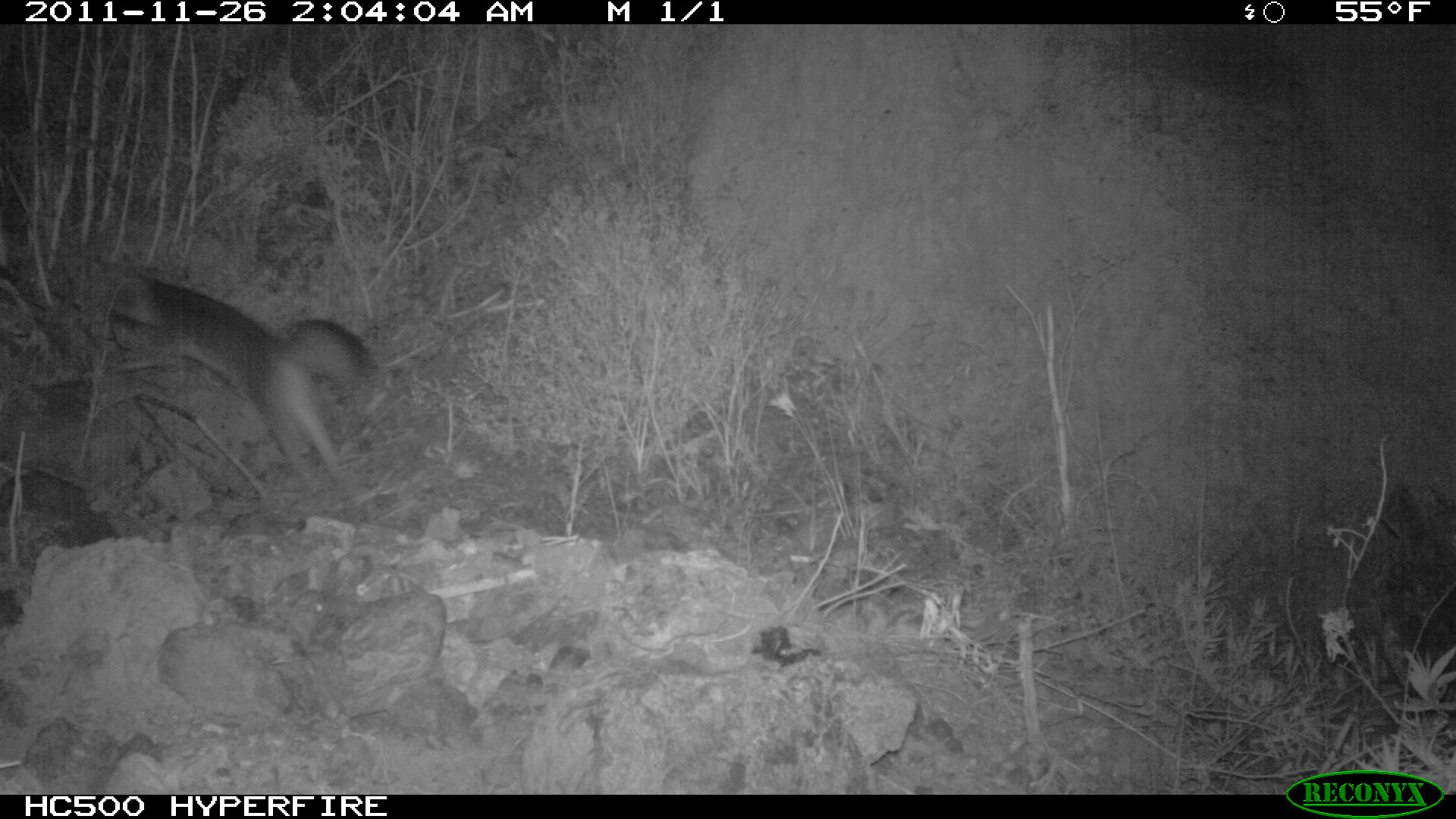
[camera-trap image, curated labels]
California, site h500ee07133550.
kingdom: Animalia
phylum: Chordata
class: Mammalia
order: Carnivora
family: Canidae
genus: Urocyon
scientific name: Urocyon littoralis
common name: island fox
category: fox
Fox (island fox) (Urocyon littoralis).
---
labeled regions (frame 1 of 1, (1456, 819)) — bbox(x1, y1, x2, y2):
fox: bbox(108, 266, 384, 490)